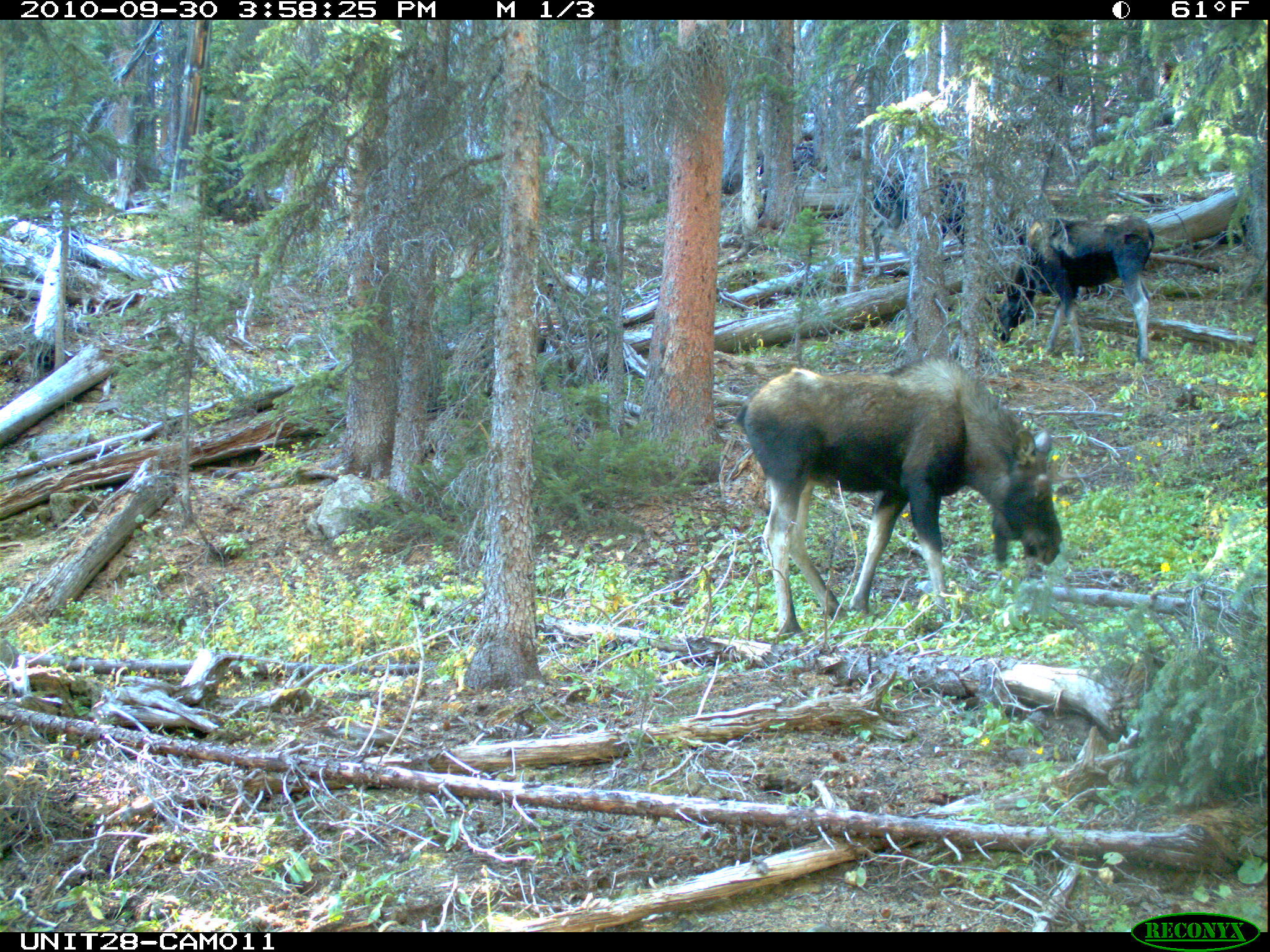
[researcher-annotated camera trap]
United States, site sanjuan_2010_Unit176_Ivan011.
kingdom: Animalia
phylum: Chordata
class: Mammalia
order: Artiodactyla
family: Cervidae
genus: Alces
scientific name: Alces alces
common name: moose